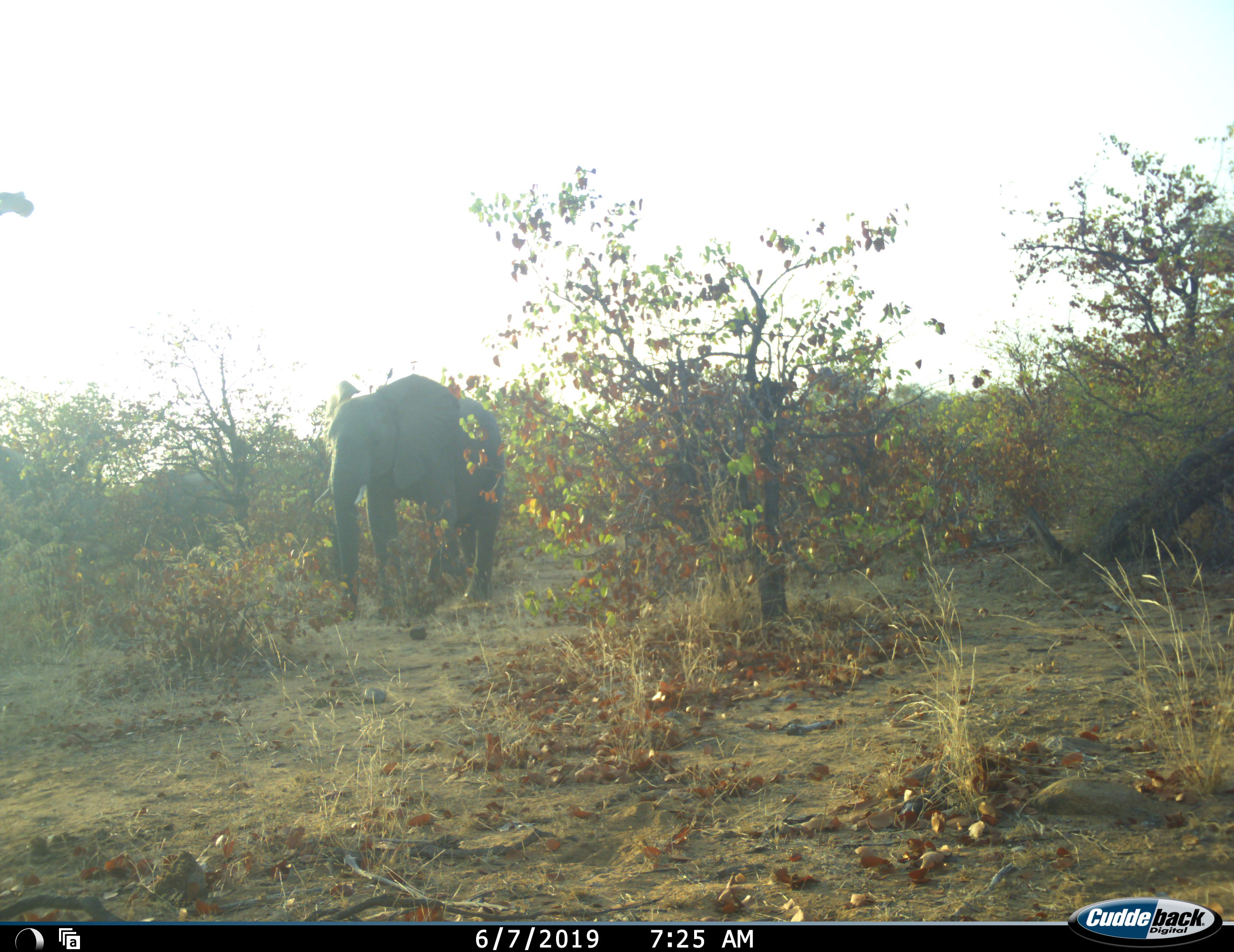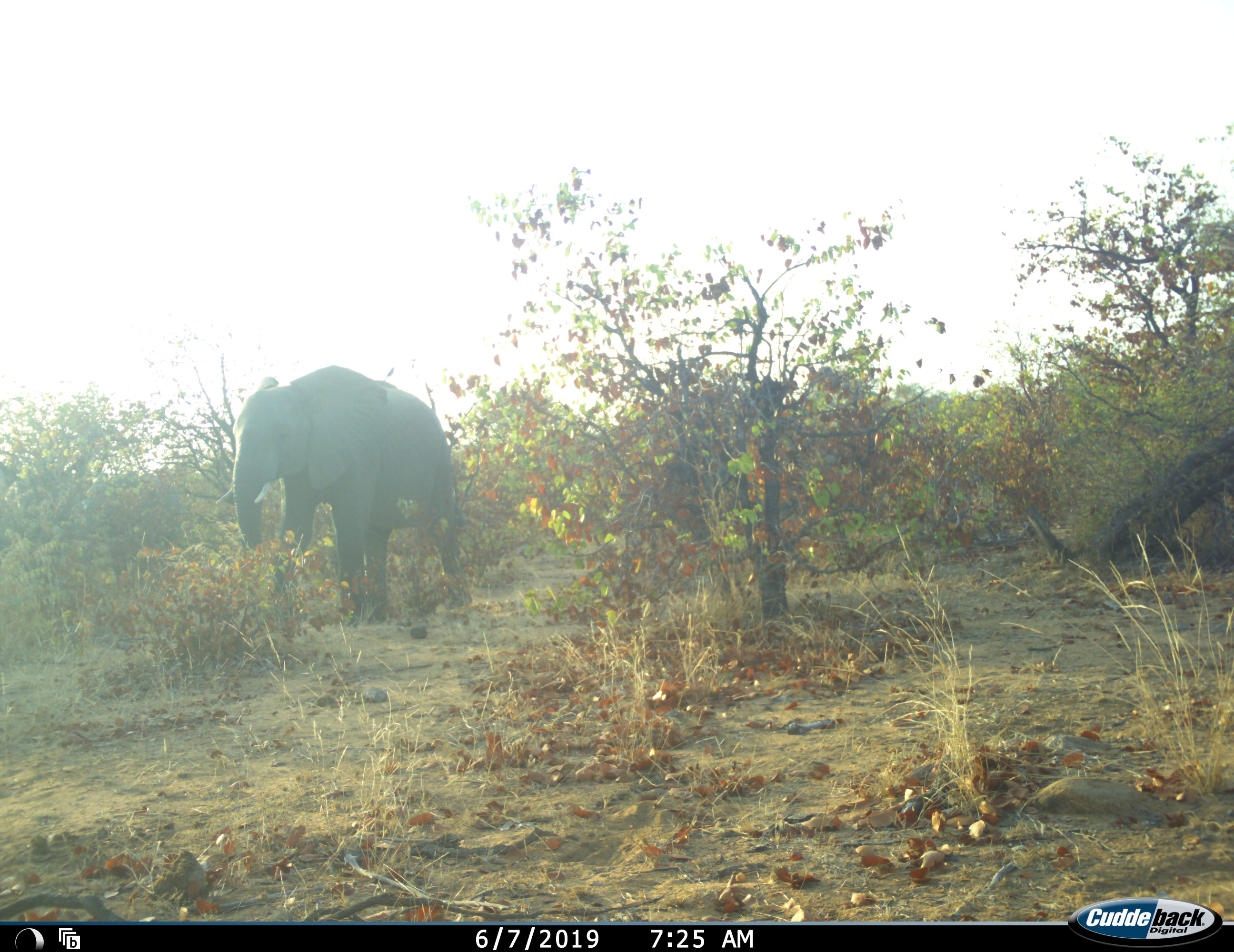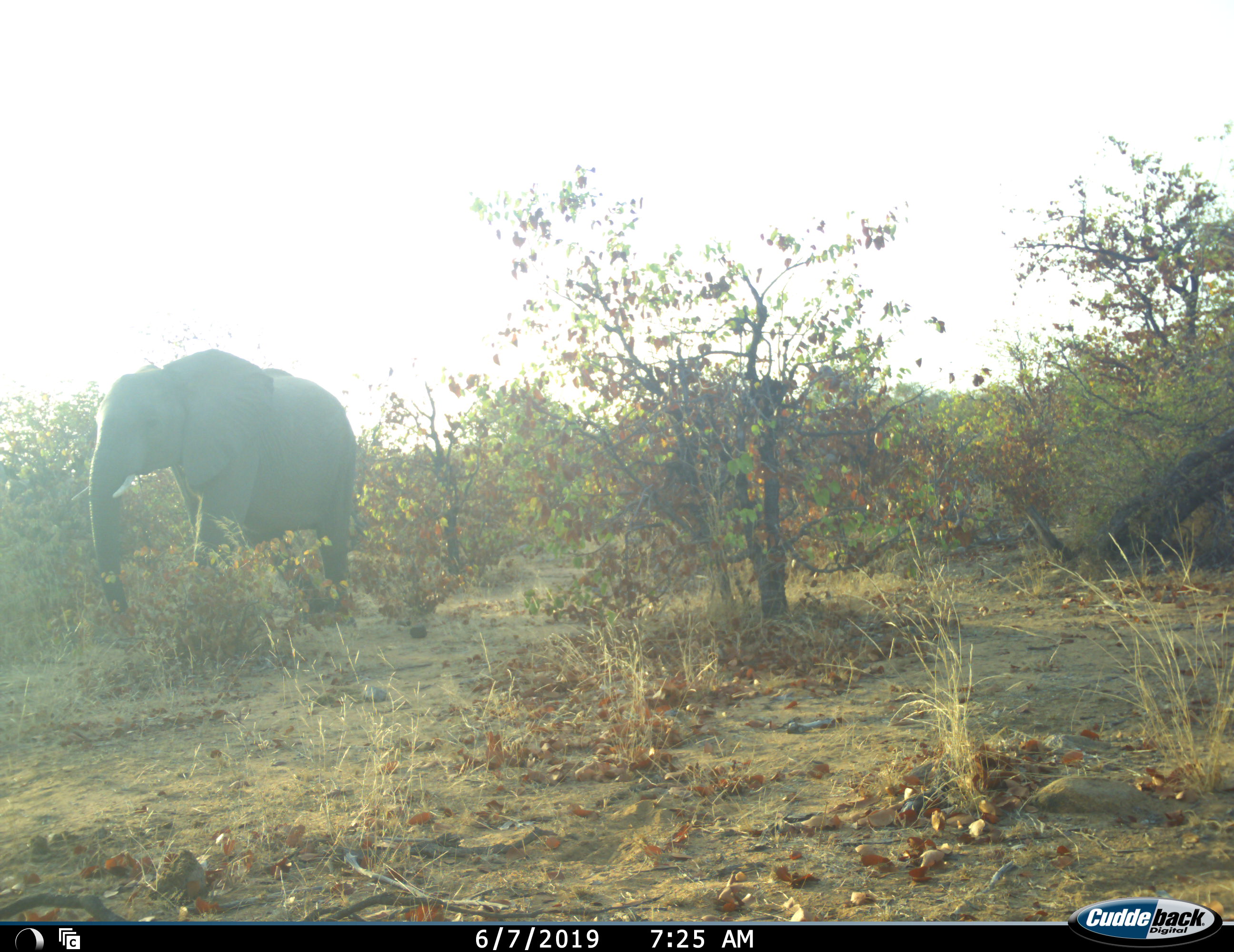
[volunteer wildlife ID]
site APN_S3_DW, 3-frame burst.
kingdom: Animalia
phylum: Chordata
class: Mammalia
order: Proboscidea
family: Elephantidae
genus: Loxodonta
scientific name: Loxodonta africana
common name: african bush elephant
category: elephant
Elephant (african bush elephant) (Loxodonta africana), count 1. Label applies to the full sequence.